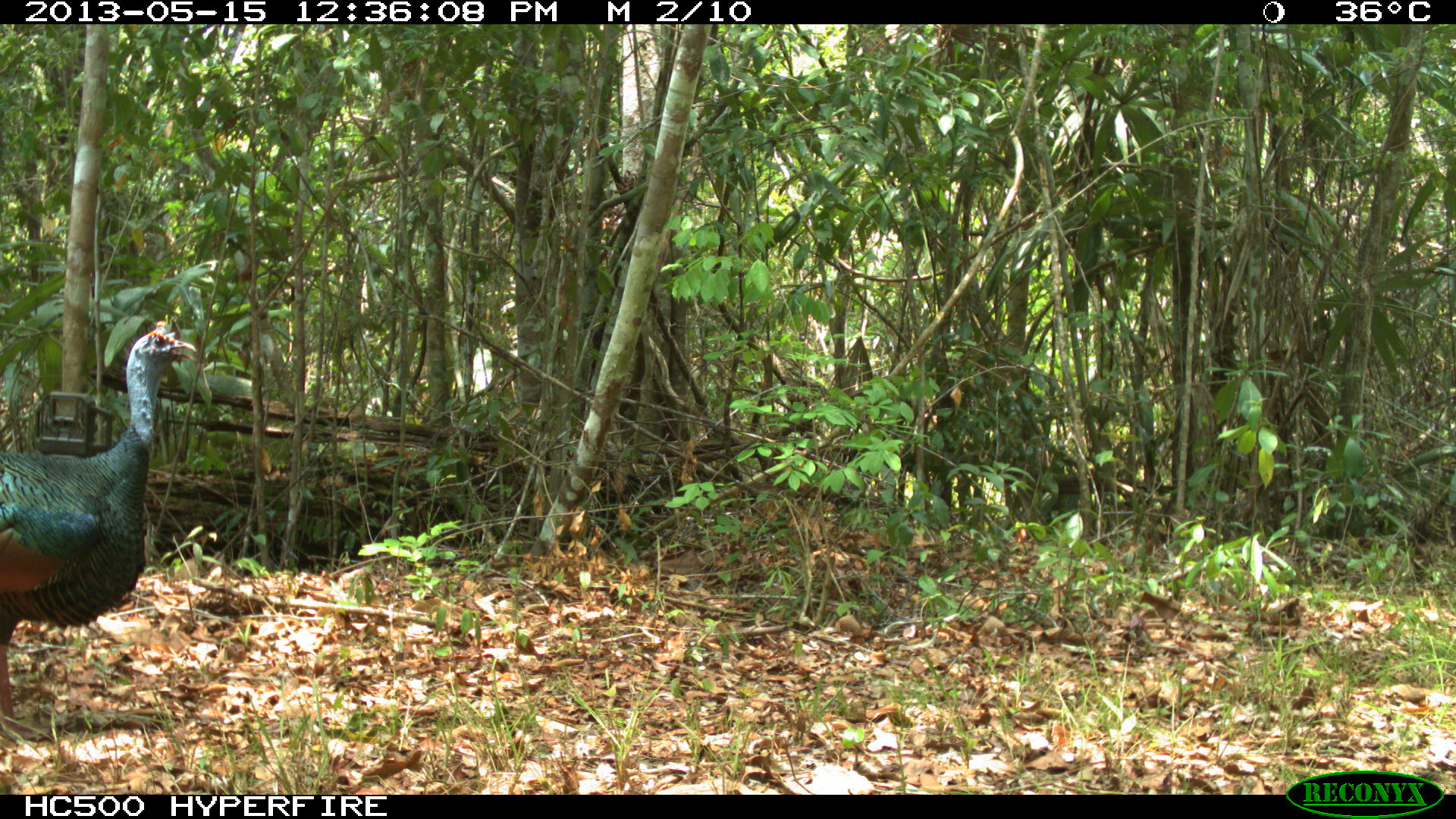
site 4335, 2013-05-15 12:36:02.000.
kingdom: Animalia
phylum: Chordata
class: Aves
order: Galliformes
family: Phasianidae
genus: Meleagris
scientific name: Meleagris ocellata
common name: ocellated turkey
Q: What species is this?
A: Meleagris ocellata (ocellated turkey).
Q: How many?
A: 1.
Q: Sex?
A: Male.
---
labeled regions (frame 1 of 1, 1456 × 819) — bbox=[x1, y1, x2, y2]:
meleagris ocellata: bbox=[0, 320, 197, 718]